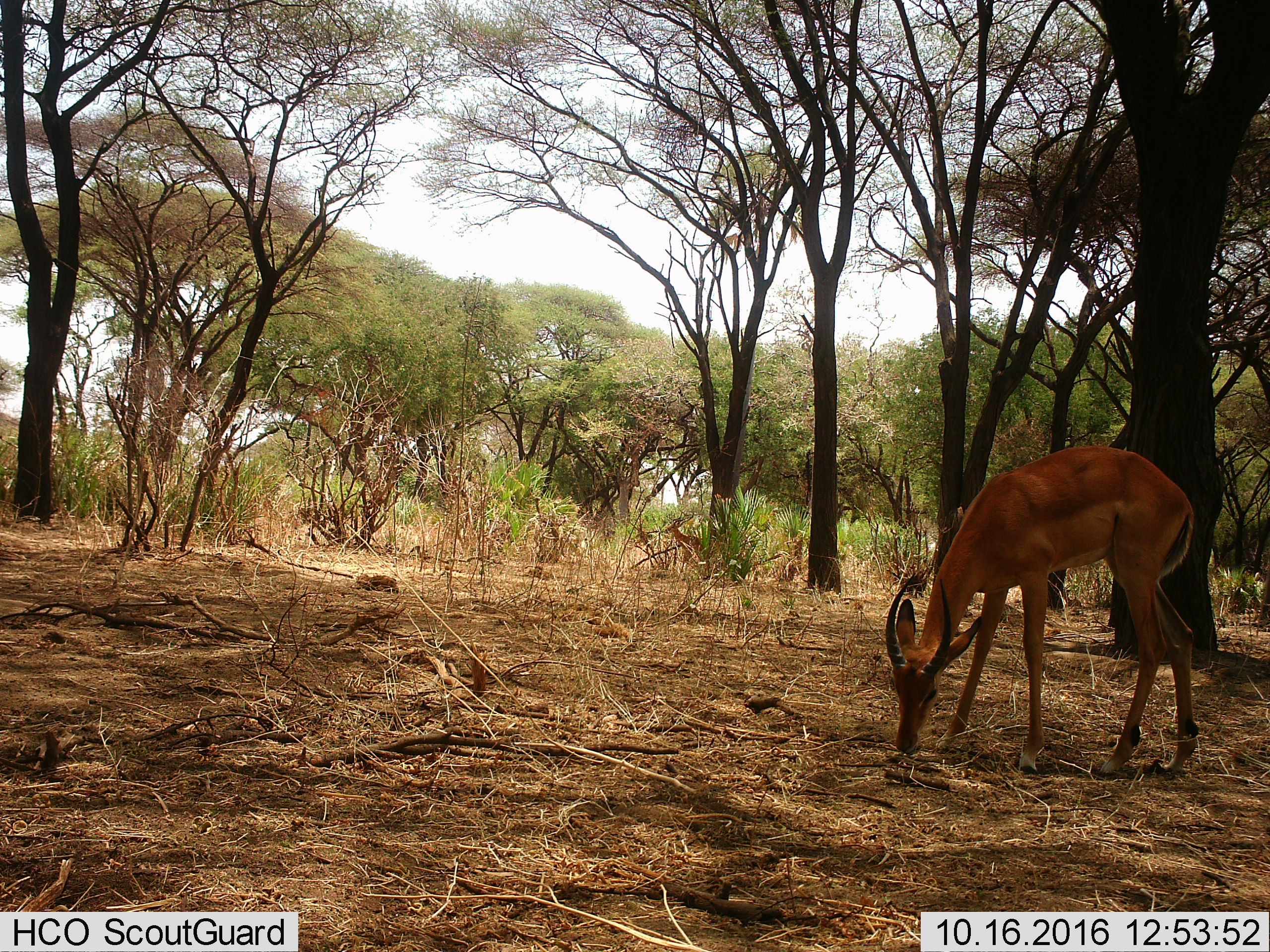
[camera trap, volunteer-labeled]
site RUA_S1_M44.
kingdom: Animalia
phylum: Chordata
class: Mammalia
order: Artiodactyla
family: Bovidae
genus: Aepyceros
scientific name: Aepyceros melampus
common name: impala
Impala (Aepyceros melampus), count 1. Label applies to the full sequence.